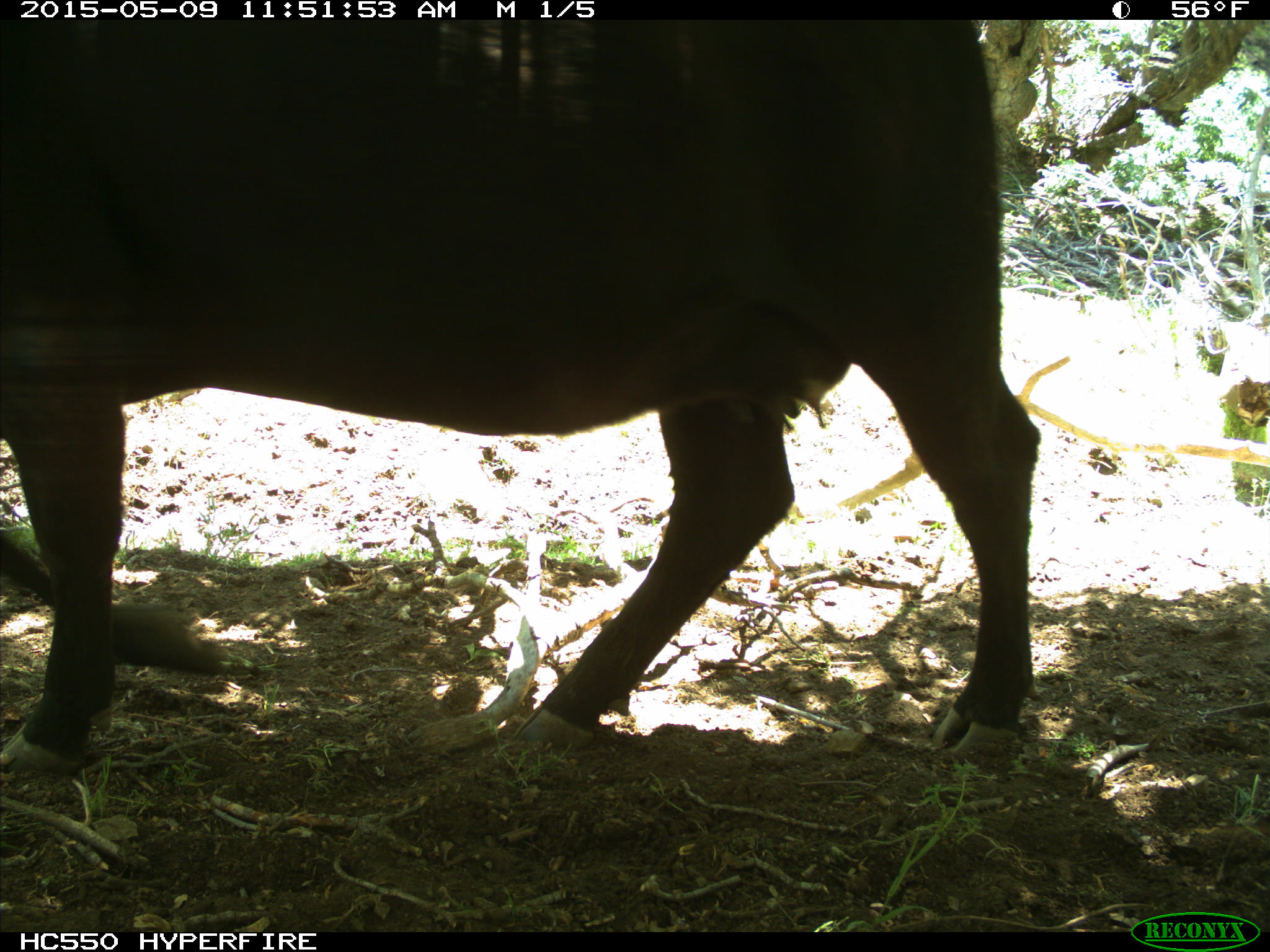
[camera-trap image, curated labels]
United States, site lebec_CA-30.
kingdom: Animalia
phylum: Chordata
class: Mammalia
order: Artiodactyla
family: Bovidae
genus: Bos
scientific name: Bos taurus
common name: domestic cow